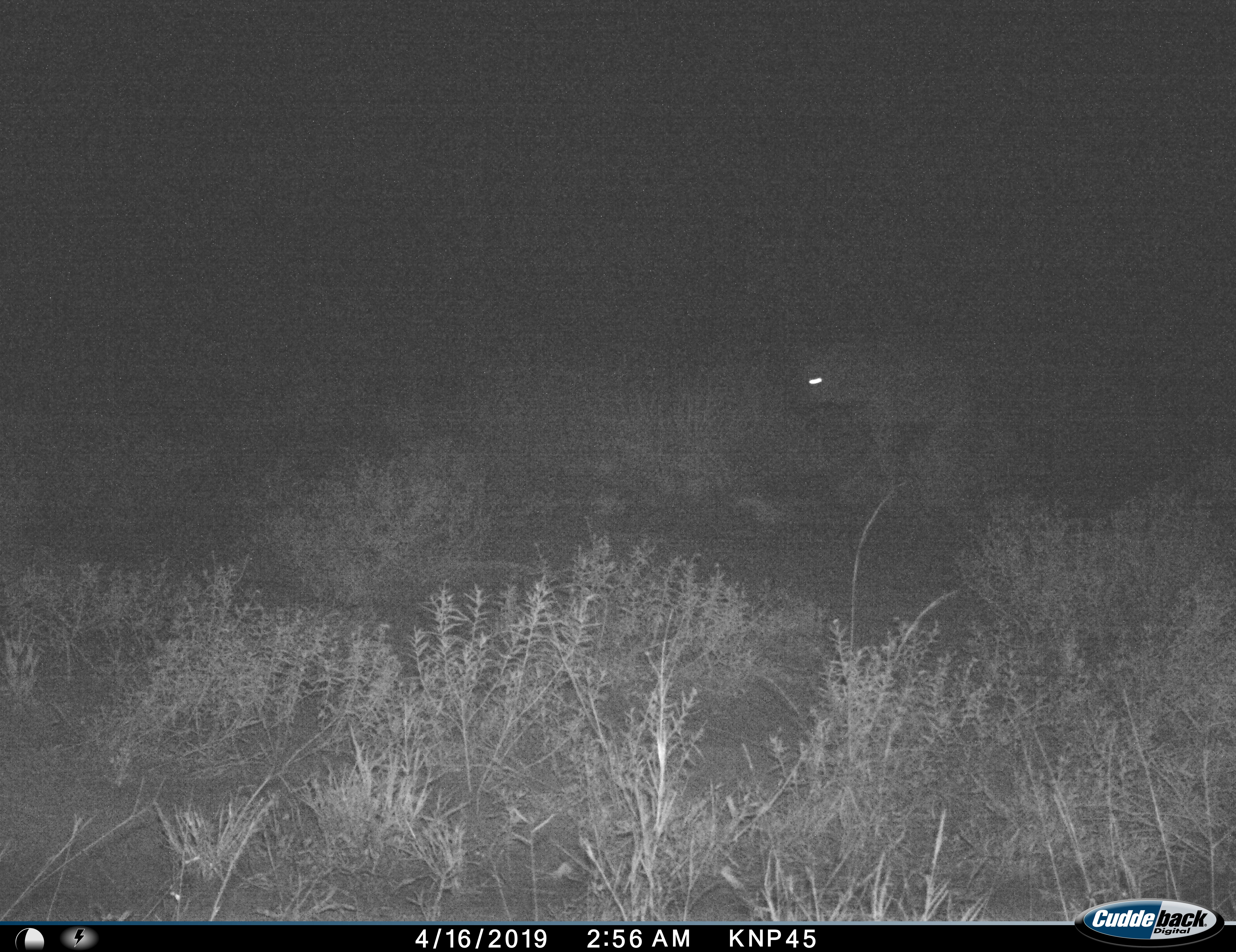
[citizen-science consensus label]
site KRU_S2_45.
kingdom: Animalia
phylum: Chordata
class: Mammalia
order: Carnivora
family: Hyaenidae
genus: Crocuta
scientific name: Crocuta crocuta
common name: spotted hyena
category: hyenaspotted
Hyenaspotted (spotted hyena) (Crocuta crocuta), count 1. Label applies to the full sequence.